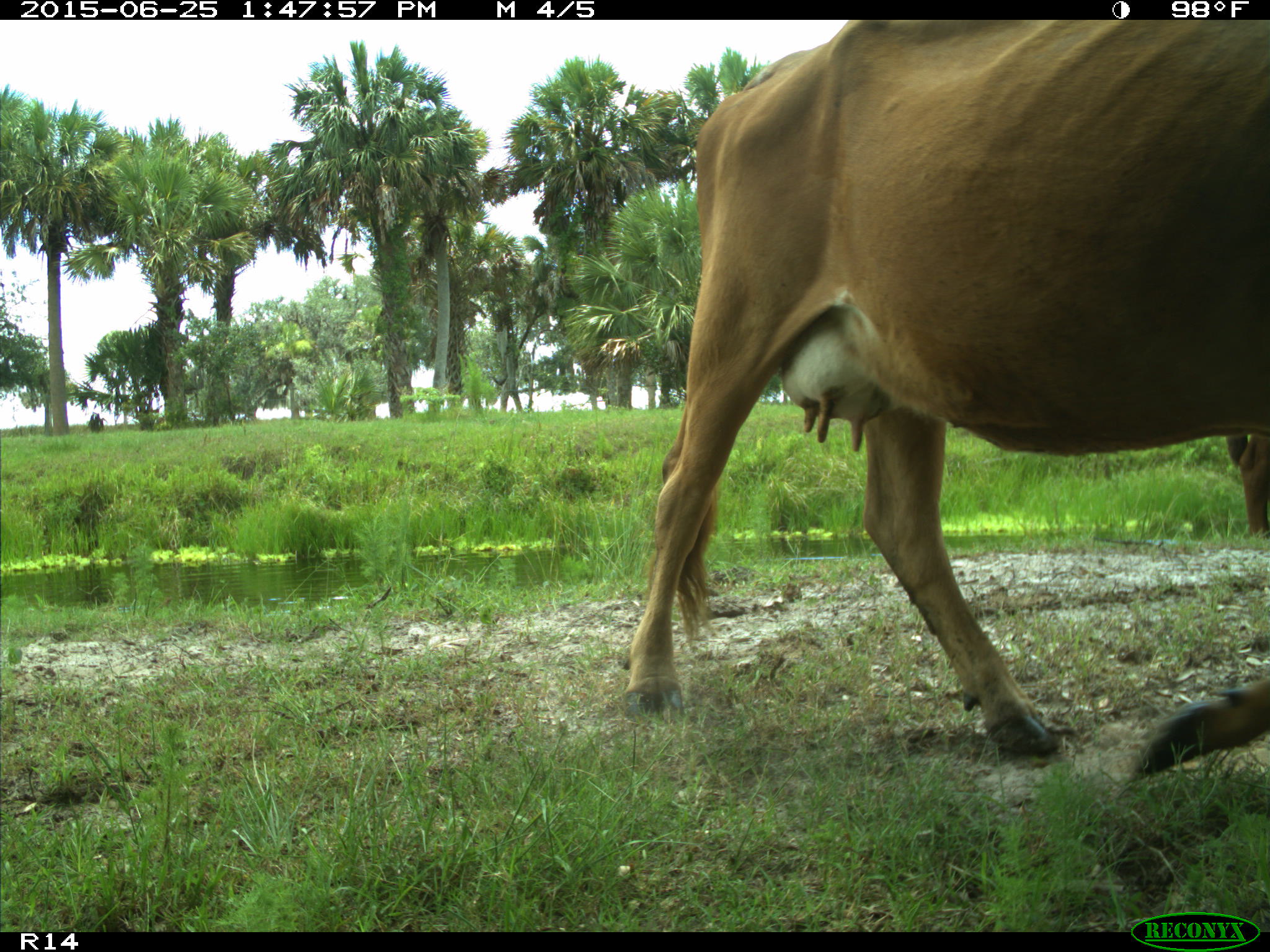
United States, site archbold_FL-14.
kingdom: Animalia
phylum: Chordata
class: Mammalia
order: Artiodactyla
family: Bovidae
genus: Bos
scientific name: Bos taurus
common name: domestic cow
Bos taurus (domestic cow).